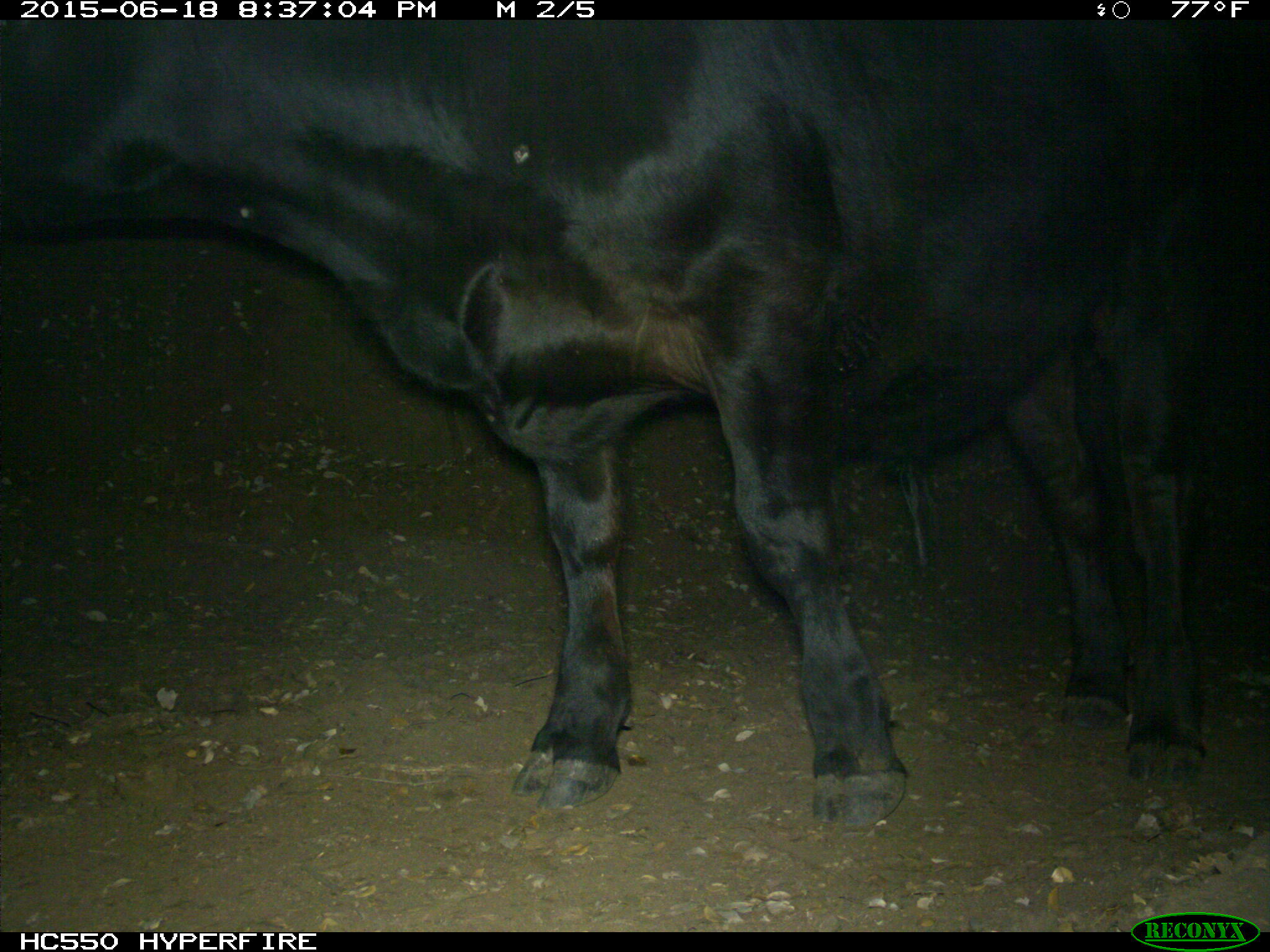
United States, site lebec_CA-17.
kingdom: Animalia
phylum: Chordata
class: Mammalia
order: Artiodactyla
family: Bovidae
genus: Bos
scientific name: Bos taurus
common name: domestic cow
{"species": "Bos taurus (domestic cow)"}